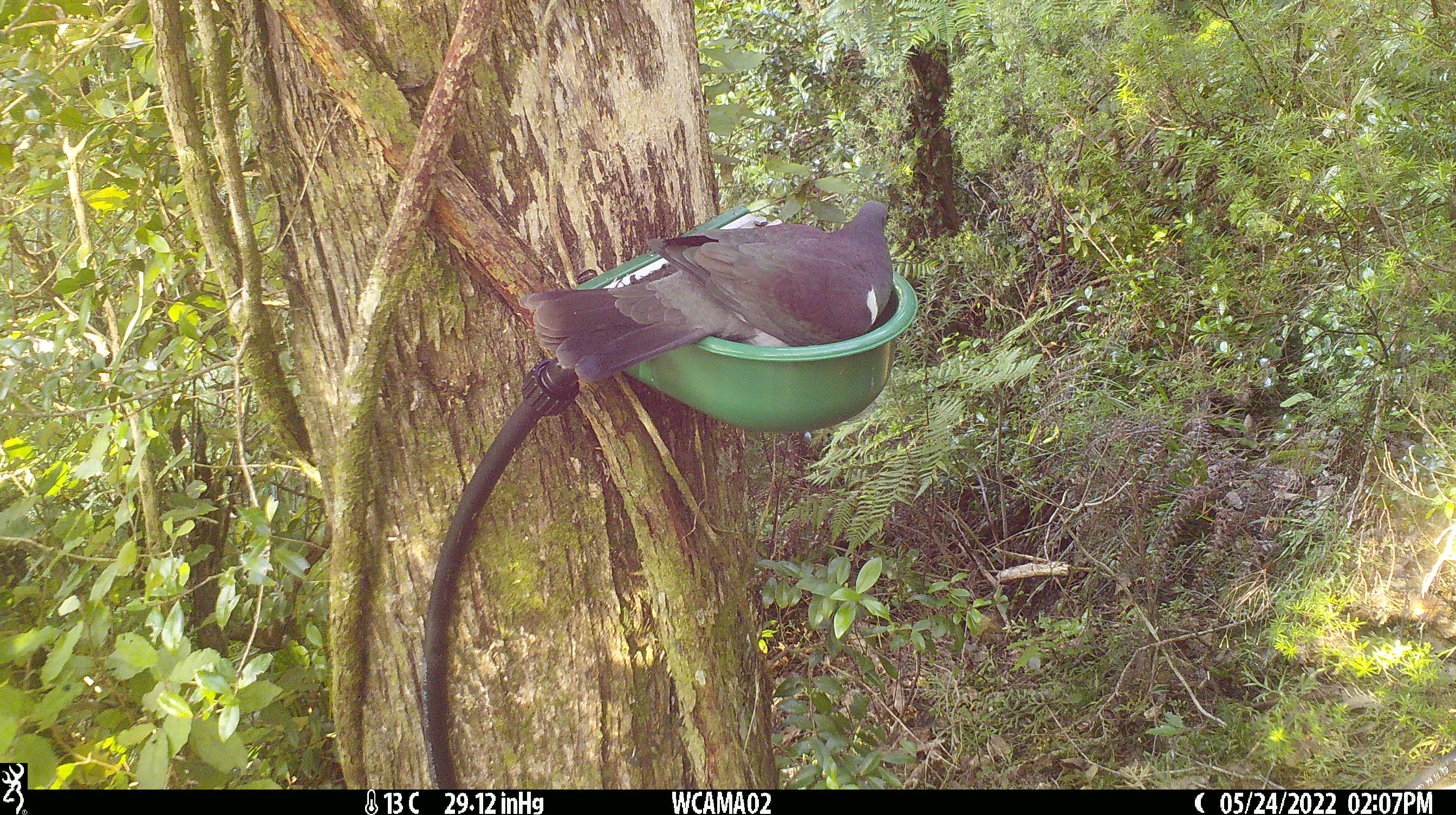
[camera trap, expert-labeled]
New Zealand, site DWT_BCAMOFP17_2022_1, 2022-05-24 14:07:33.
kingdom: Animalia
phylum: Chordata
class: Aves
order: Columbiformes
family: Columbidae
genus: Hemiphaga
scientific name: Hemiphaga novaeseelandiae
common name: new zealand pigeon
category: kereru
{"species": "kereru (new zealand pigeon) (Hemiphaga novaeseelandiae)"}